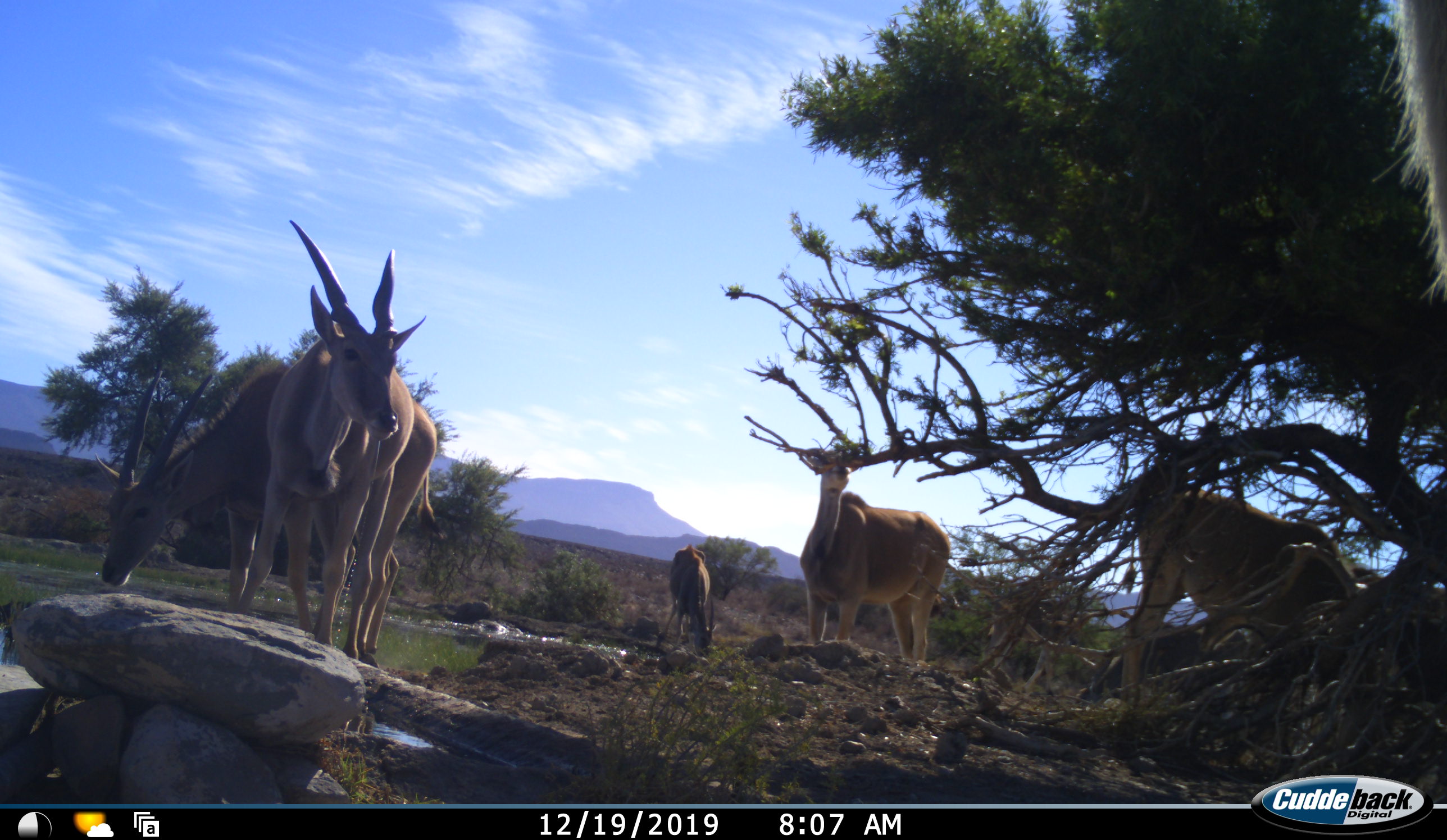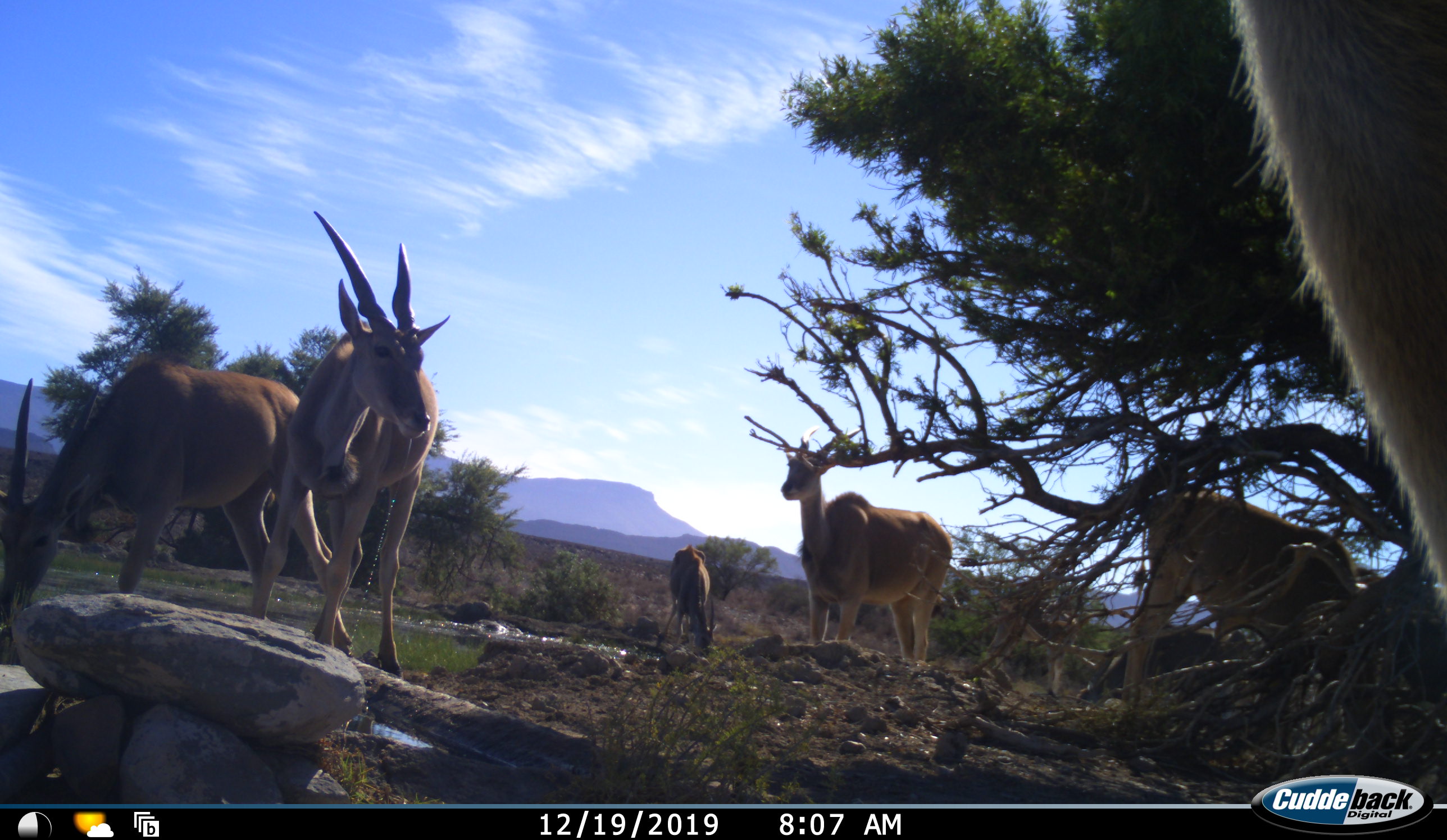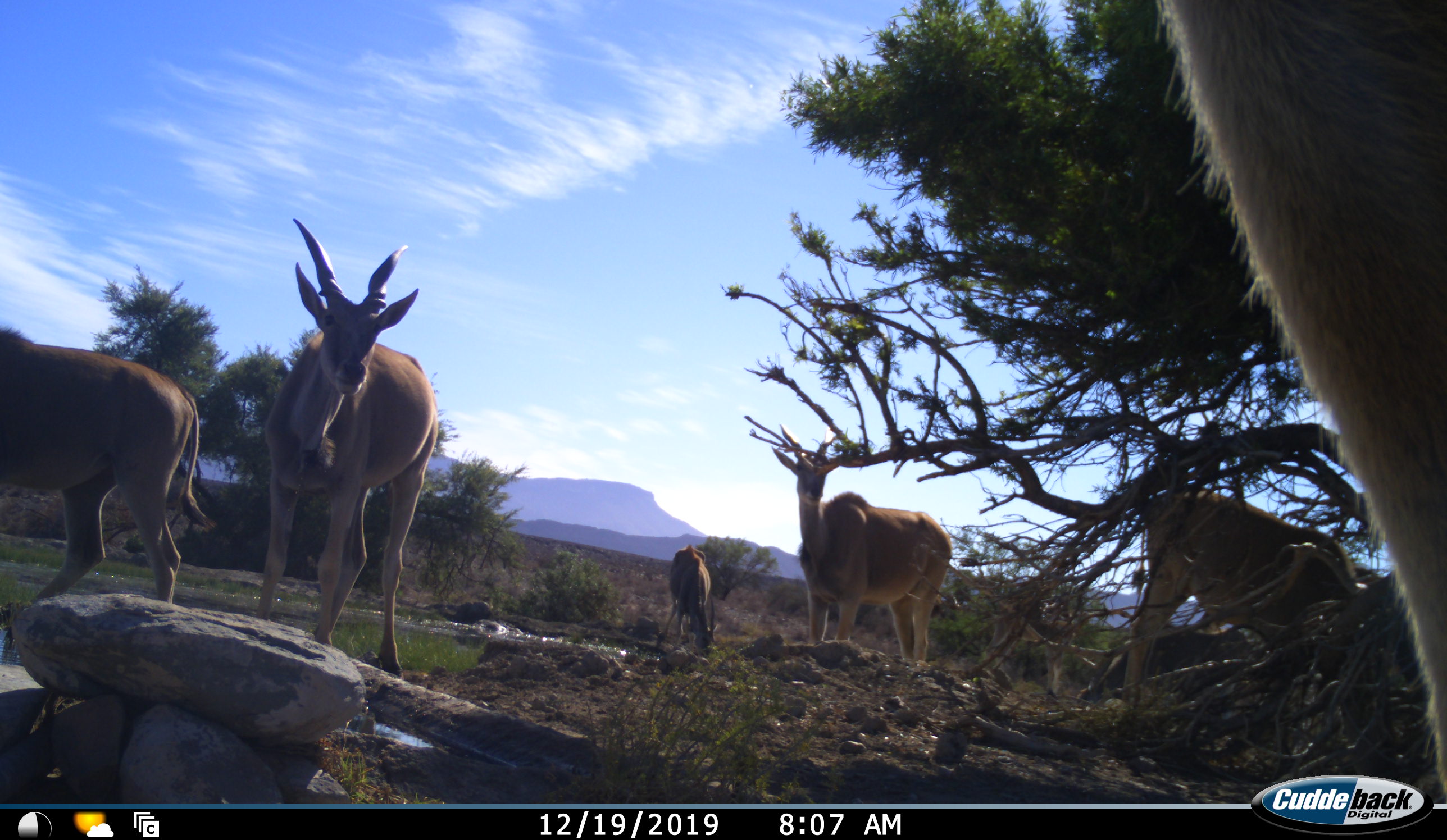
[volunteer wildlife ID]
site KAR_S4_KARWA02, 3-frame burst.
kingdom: Animalia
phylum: Chordata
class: Mammalia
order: Artiodactyla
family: Bovidae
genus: Tragelaphus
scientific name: Tragelaphus oryx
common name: eland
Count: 6.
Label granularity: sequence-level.